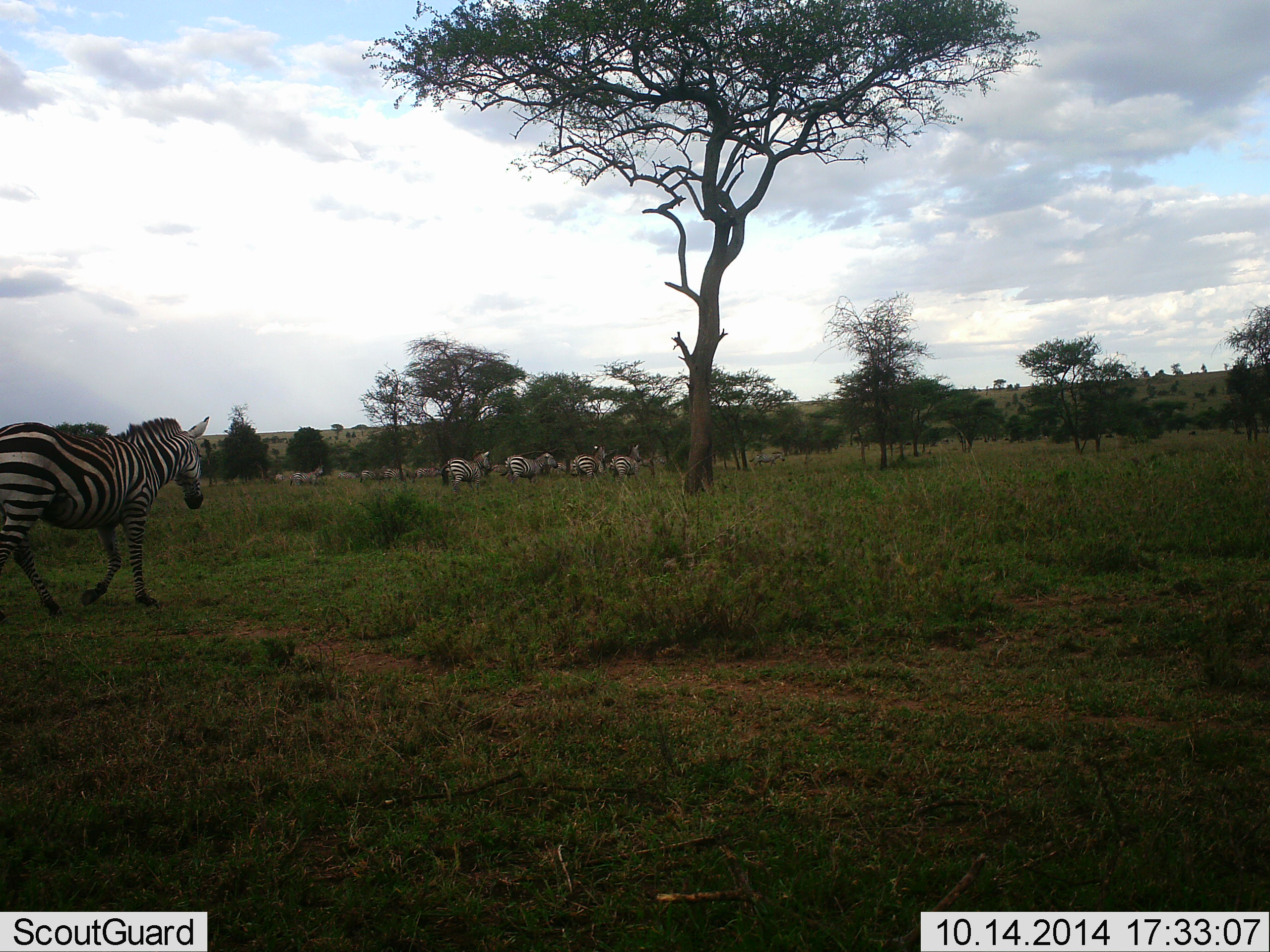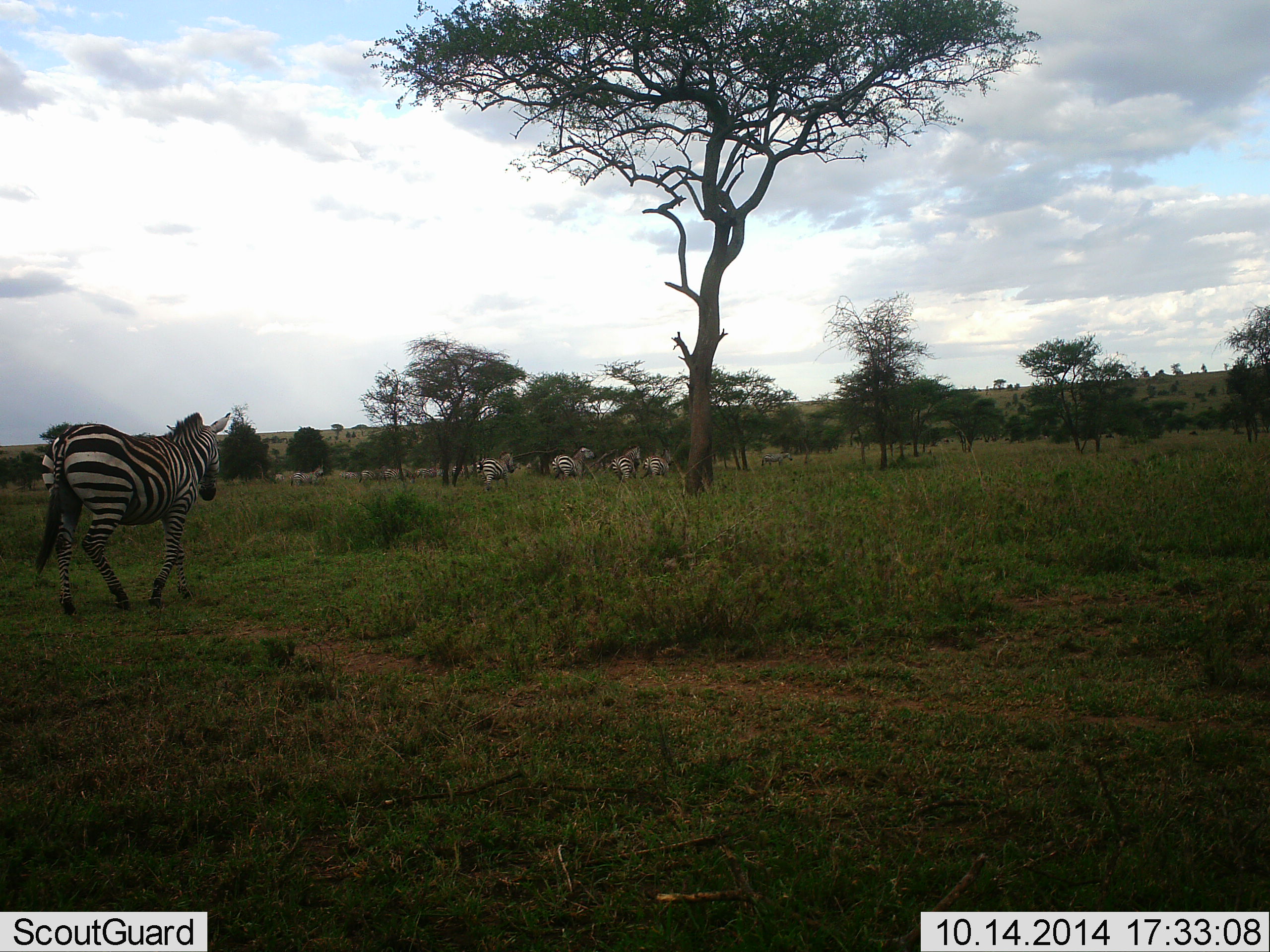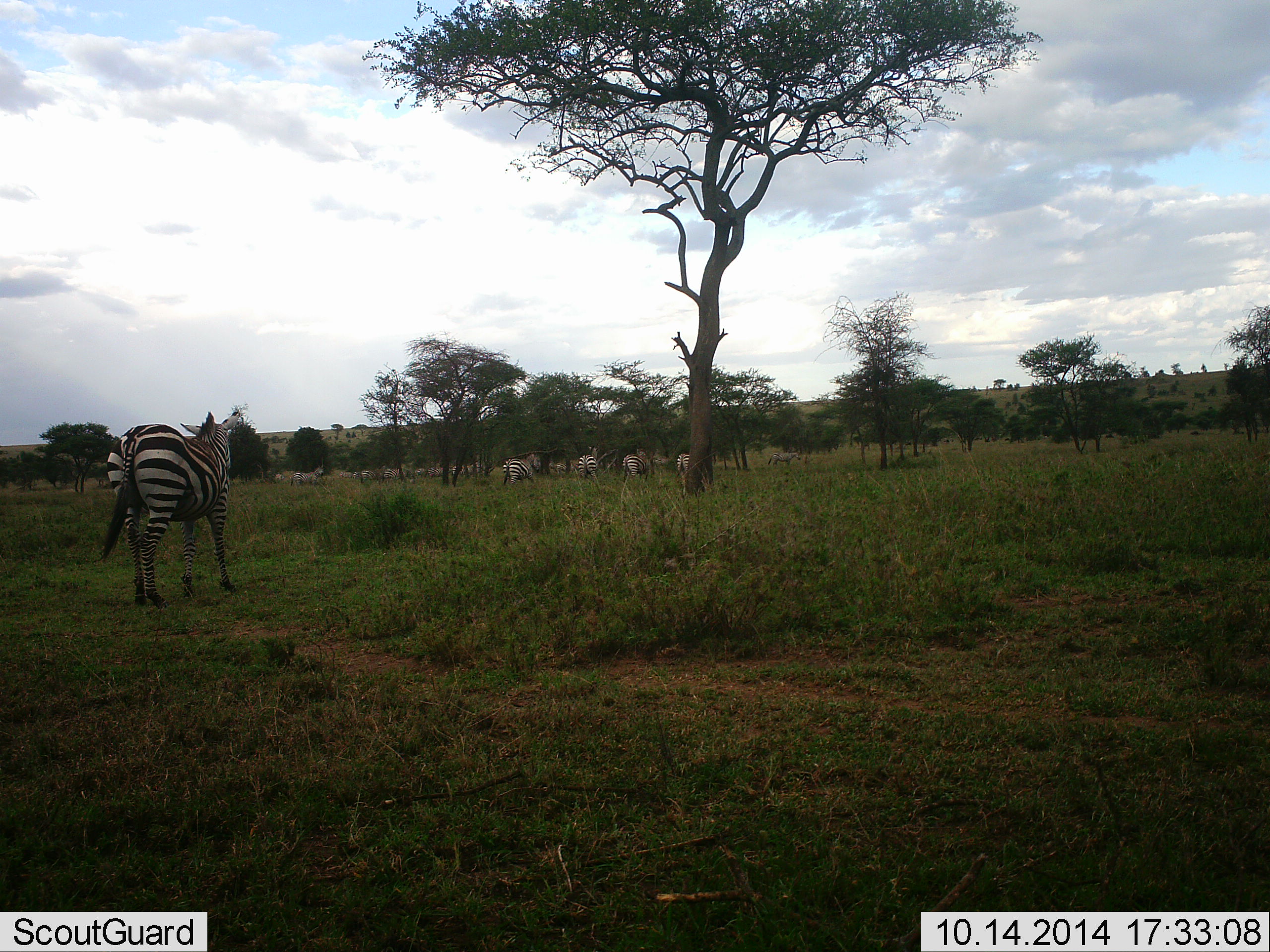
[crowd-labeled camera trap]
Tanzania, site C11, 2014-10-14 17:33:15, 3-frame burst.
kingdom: Animalia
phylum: Chordata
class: Mammalia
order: Perissodactyla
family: Equidae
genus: Equus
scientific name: Equus quagga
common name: plains zebra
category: zebra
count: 7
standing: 40%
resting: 10%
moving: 100%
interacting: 0%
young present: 0%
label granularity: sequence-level